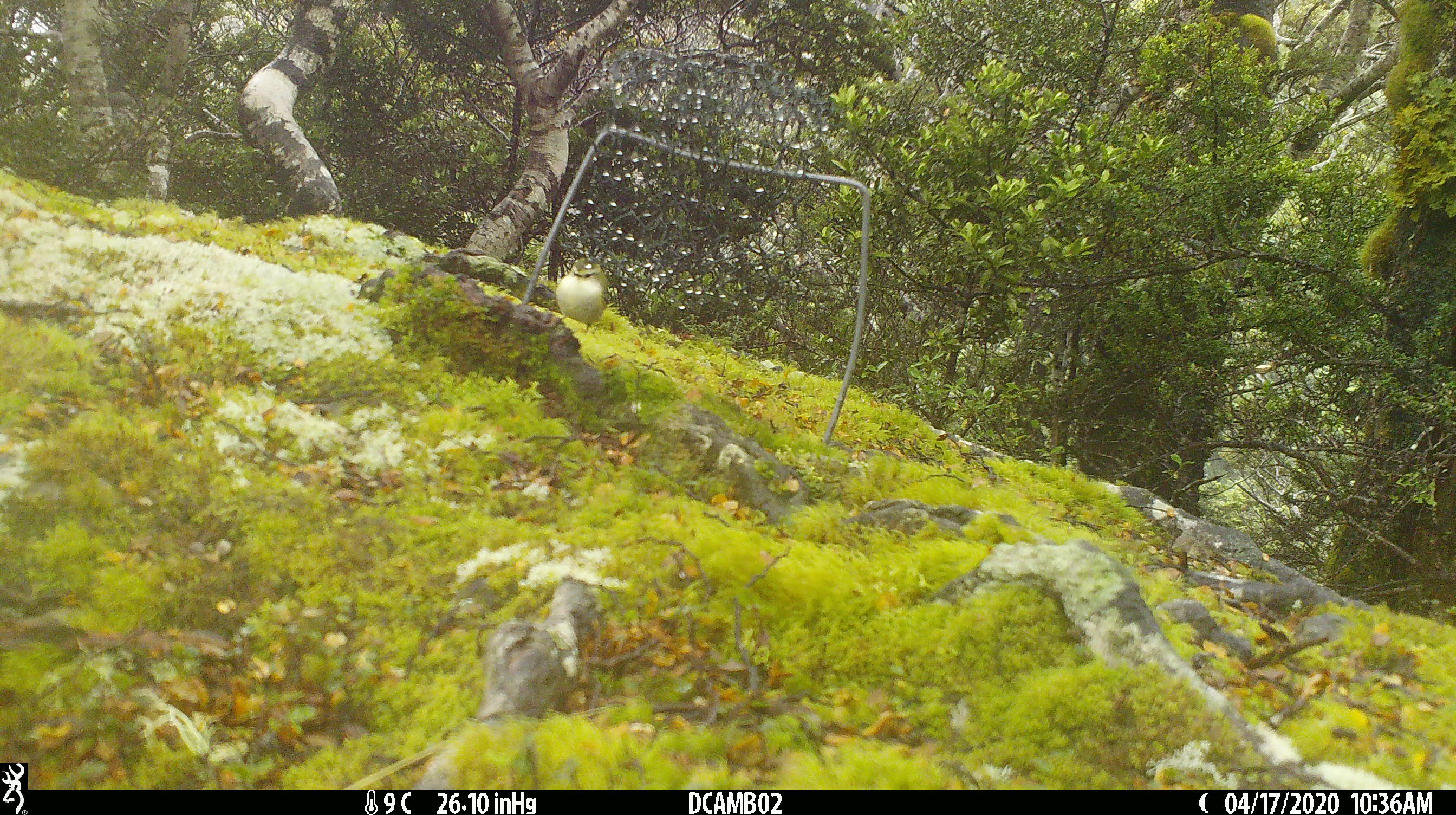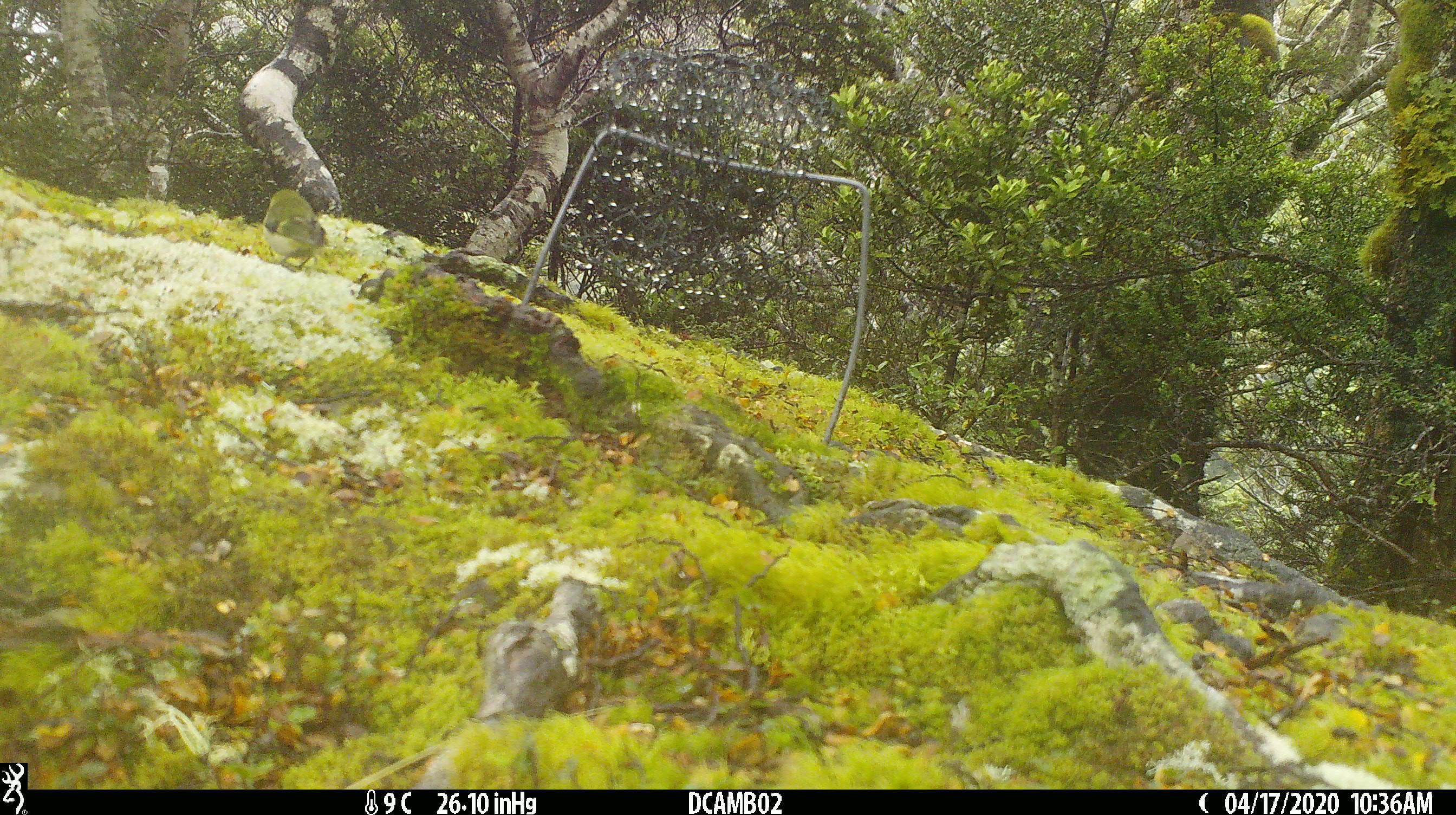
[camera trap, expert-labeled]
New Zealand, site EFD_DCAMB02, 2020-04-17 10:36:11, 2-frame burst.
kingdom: Animalia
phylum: Chordata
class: Aves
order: Passeriformes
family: Acanthisittidae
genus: Acanthisitta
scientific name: Acanthisitta chloris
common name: rifleman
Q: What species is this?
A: Rifleman (Acanthisitta chloris).